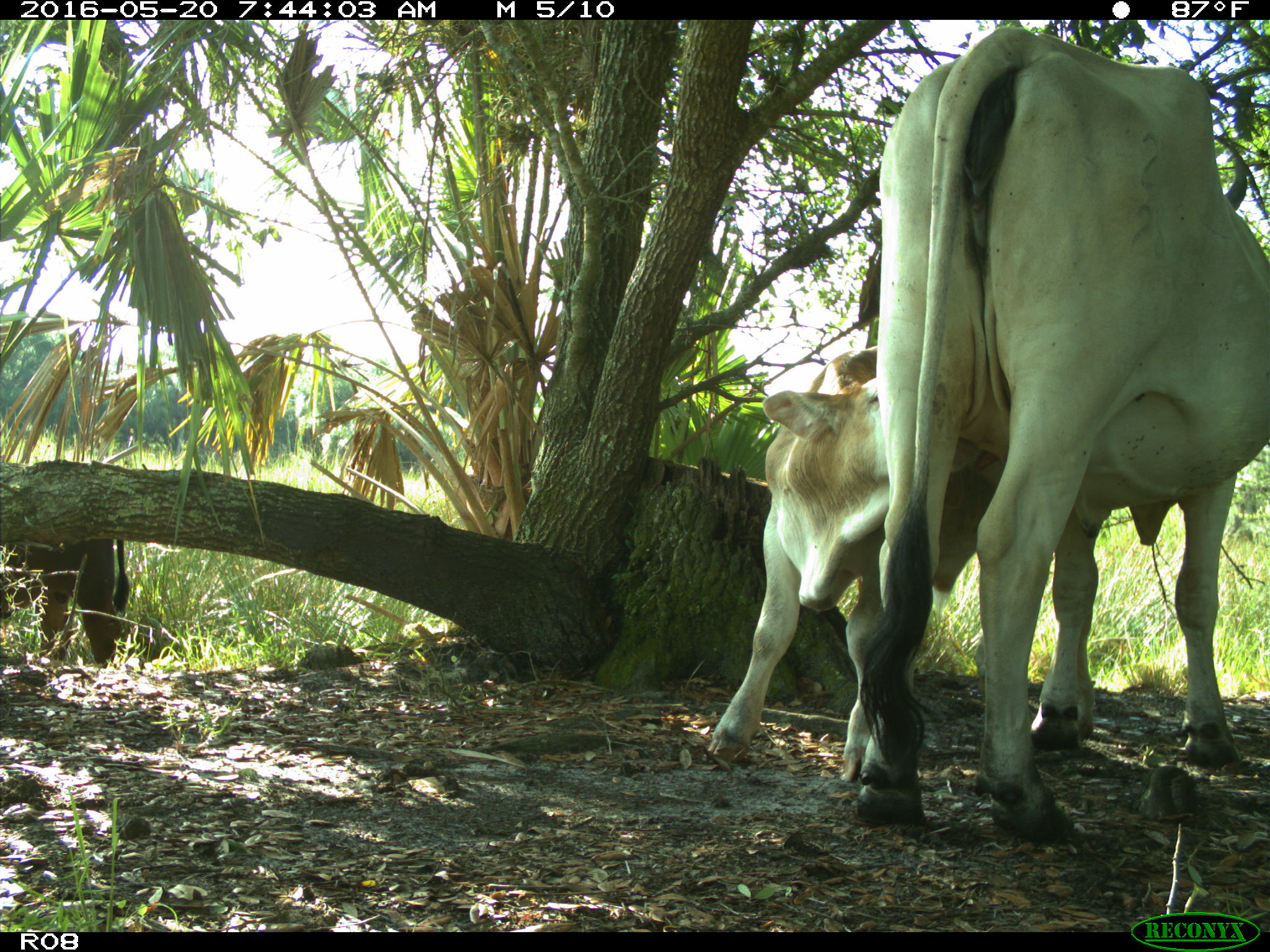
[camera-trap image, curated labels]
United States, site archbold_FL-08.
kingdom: Animalia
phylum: Chordata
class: Mammalia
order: Artiodactyla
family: Bovidae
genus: Bos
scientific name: Bos taurus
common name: domestic cow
Bos taurus (domestic cow).